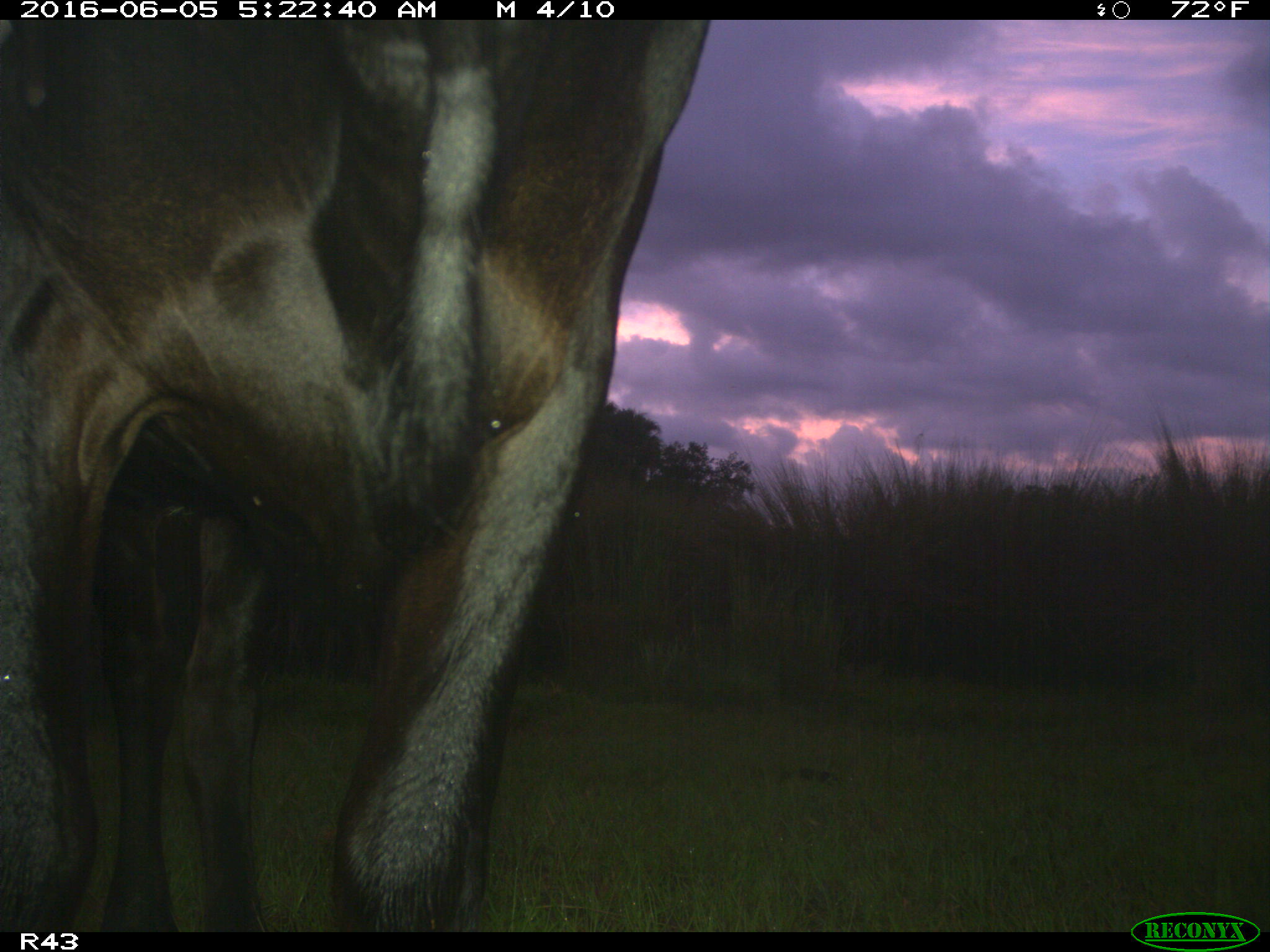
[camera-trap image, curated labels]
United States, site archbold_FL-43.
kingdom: Animalia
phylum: Chordata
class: Mammalia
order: Artiodactyla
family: Bovidae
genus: Bos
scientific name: Bos taurus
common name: domestic cow